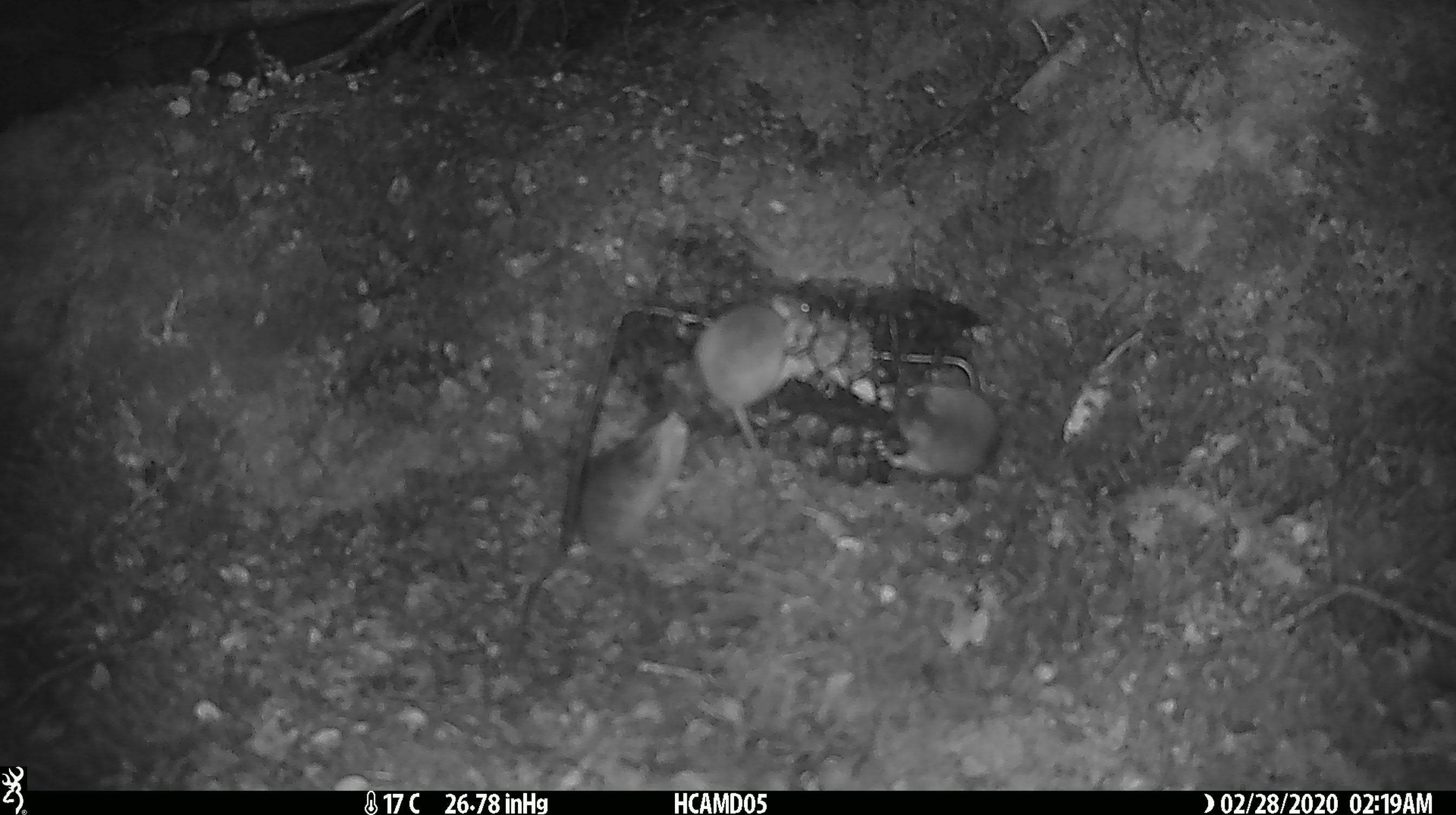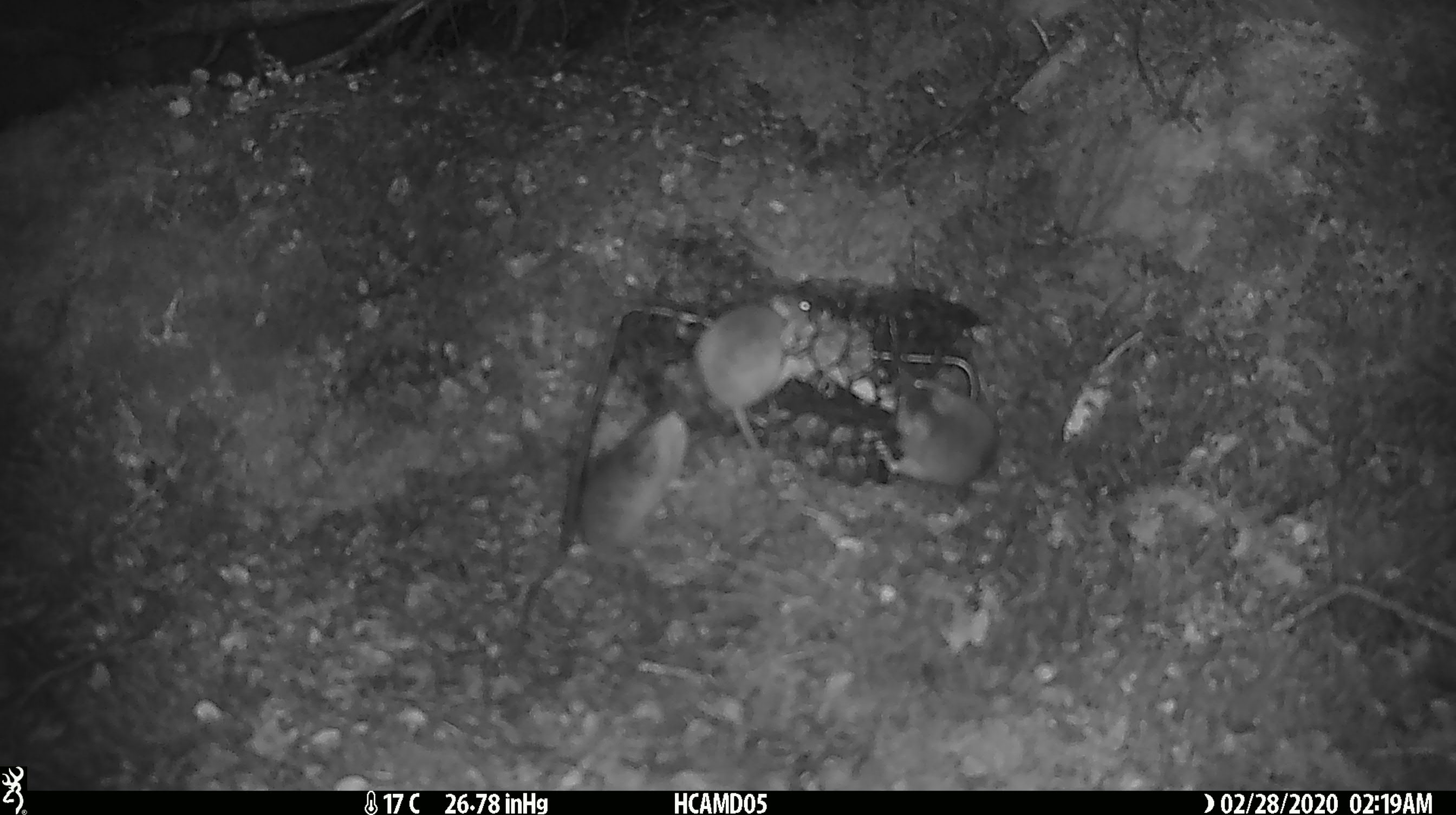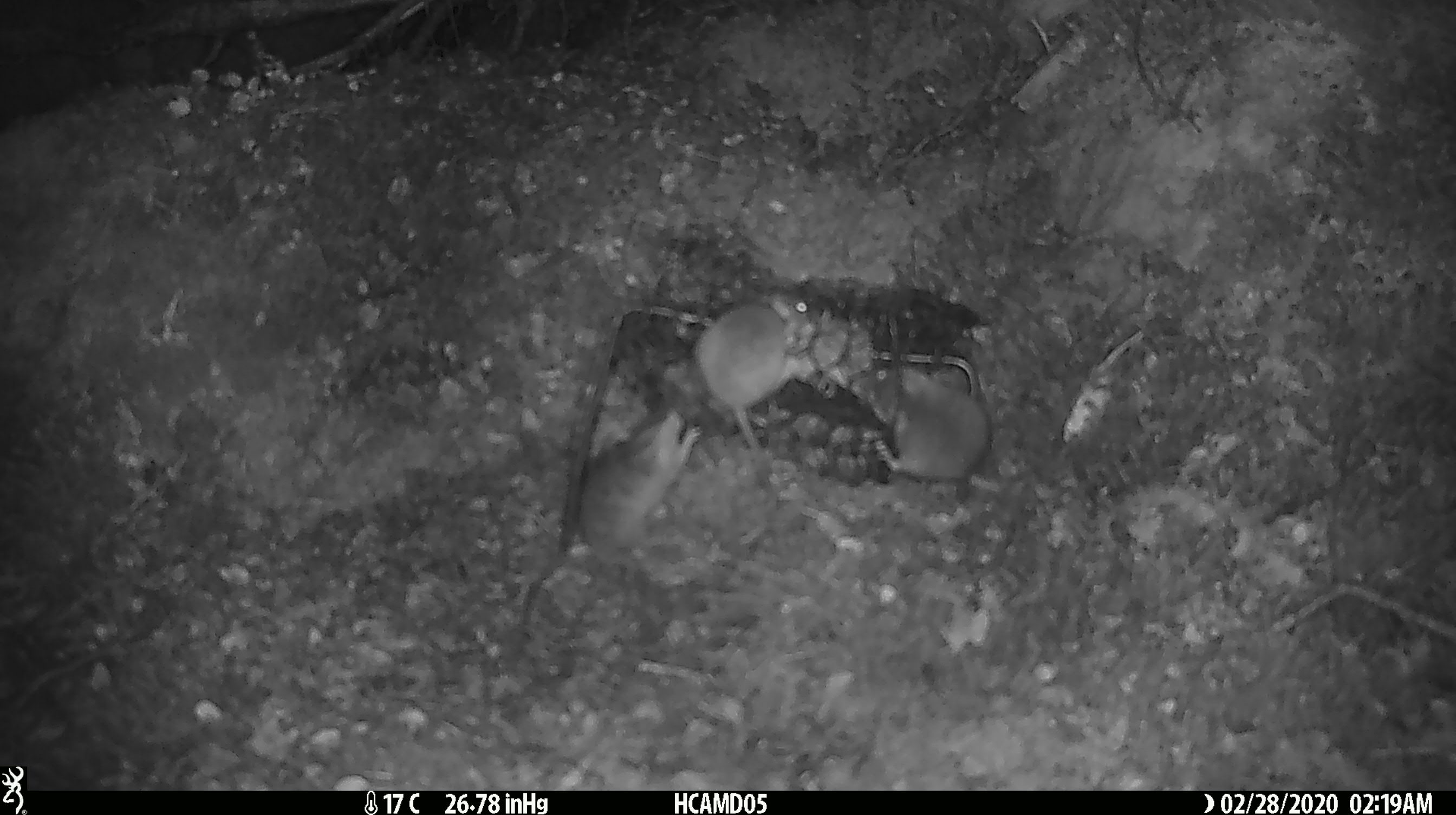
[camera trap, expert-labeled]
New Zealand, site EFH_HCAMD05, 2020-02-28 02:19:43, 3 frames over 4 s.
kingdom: Animalia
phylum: Chordata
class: Mammalia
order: Rodentia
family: Muridae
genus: Mus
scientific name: Mus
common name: mouse